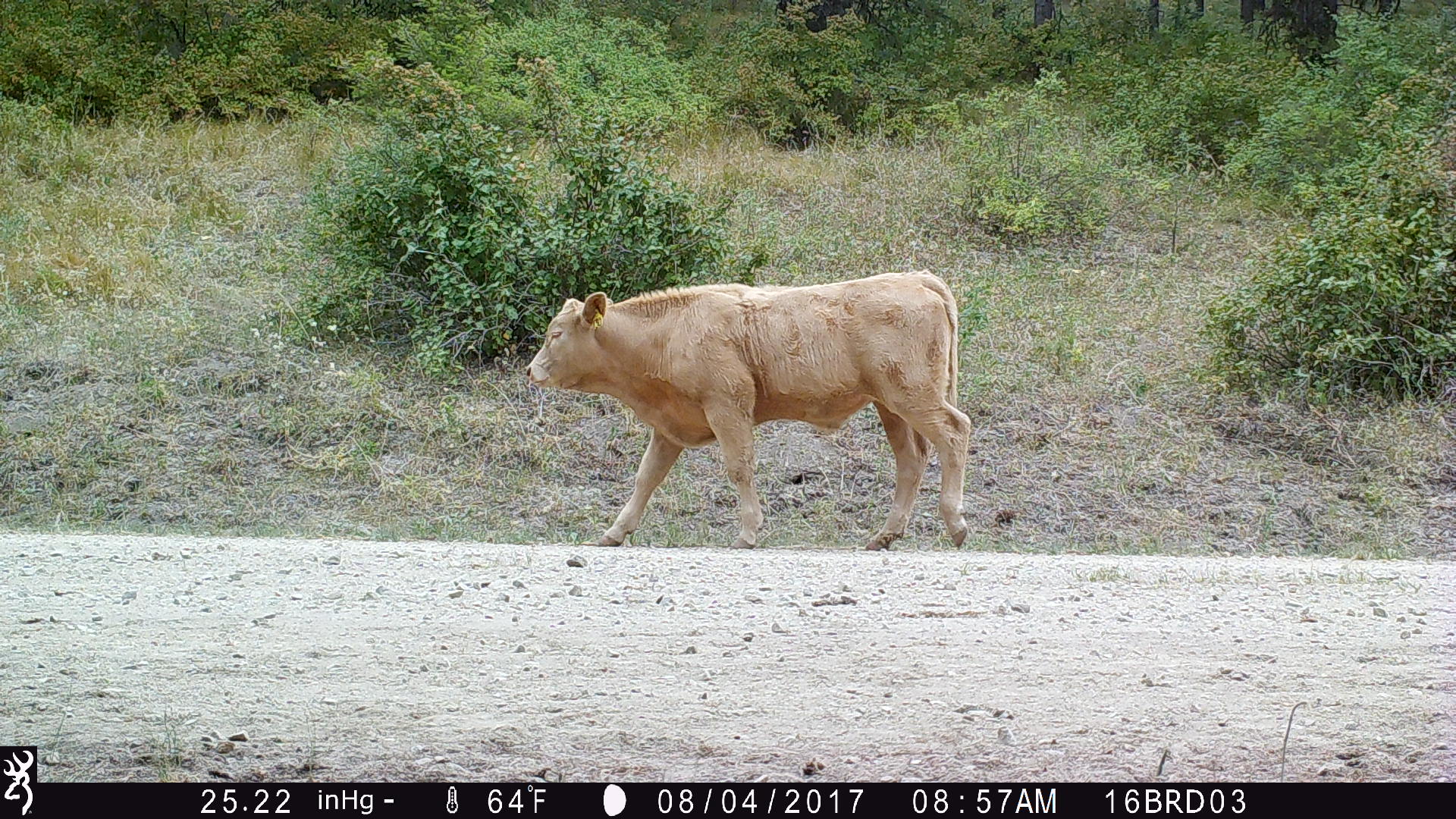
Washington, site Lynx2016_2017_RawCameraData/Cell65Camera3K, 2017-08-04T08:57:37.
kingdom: Animalia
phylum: Chordata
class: Mammalia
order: Artiodactyla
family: Bovidae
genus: Bos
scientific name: Bos taurus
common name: domestic cattle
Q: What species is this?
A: Domestic cattle (Bos taurus).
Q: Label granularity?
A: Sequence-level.